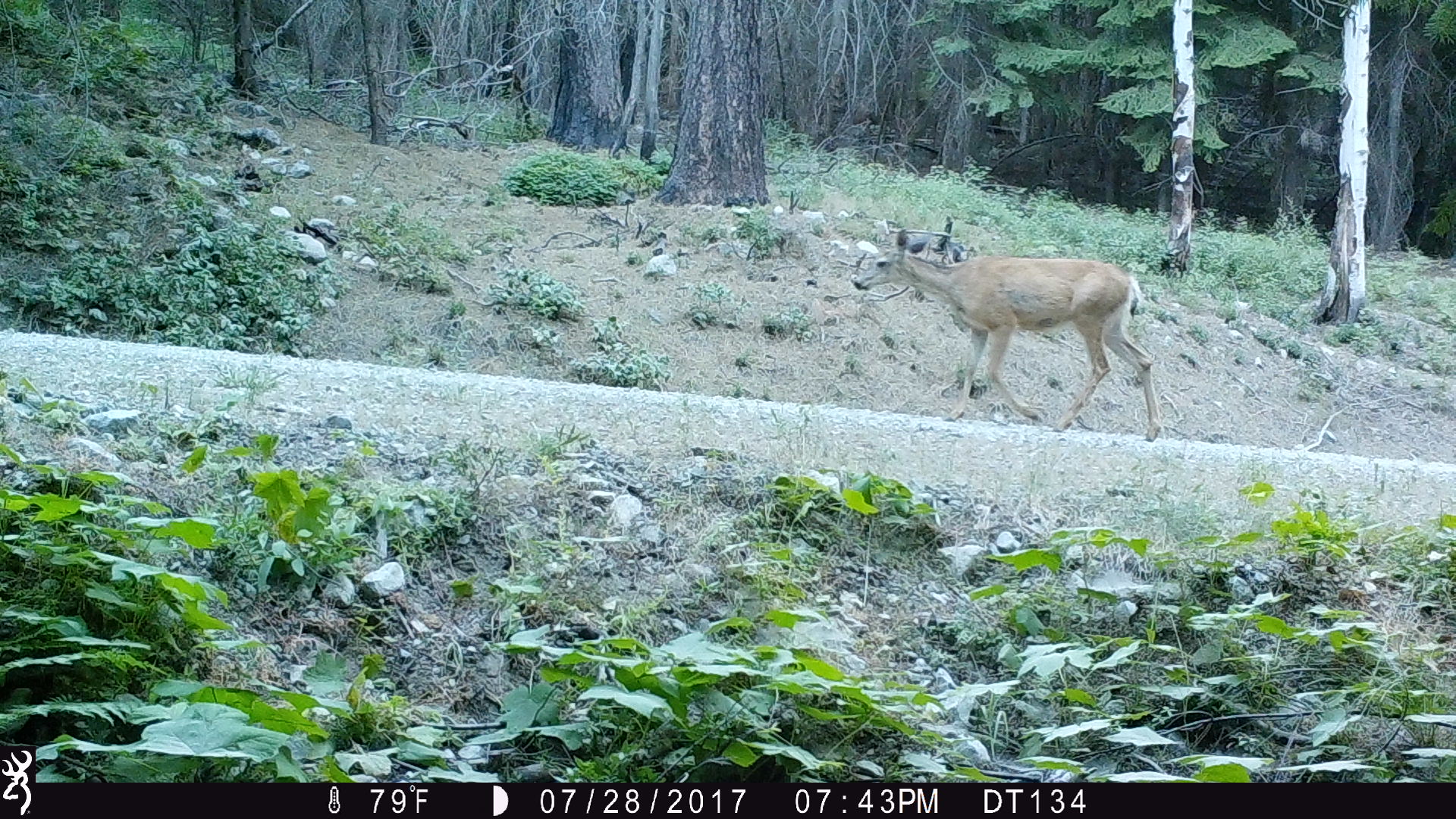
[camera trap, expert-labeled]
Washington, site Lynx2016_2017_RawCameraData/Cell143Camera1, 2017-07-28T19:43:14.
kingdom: Animalia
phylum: Chordata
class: Mammalia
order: Artiodactyla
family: Cervidae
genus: Odocoileus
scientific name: Odocoileus hemionus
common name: mule deer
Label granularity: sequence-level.